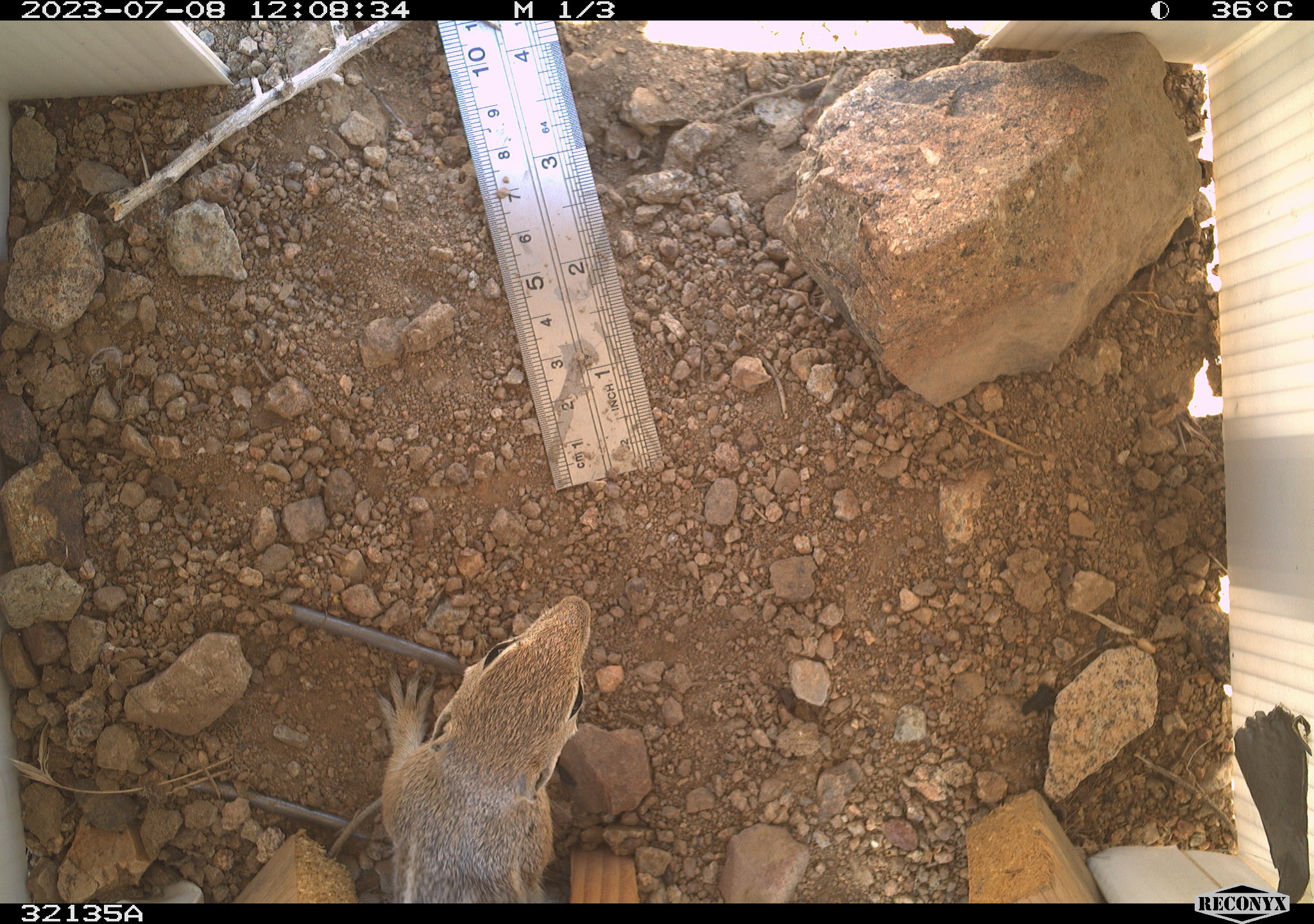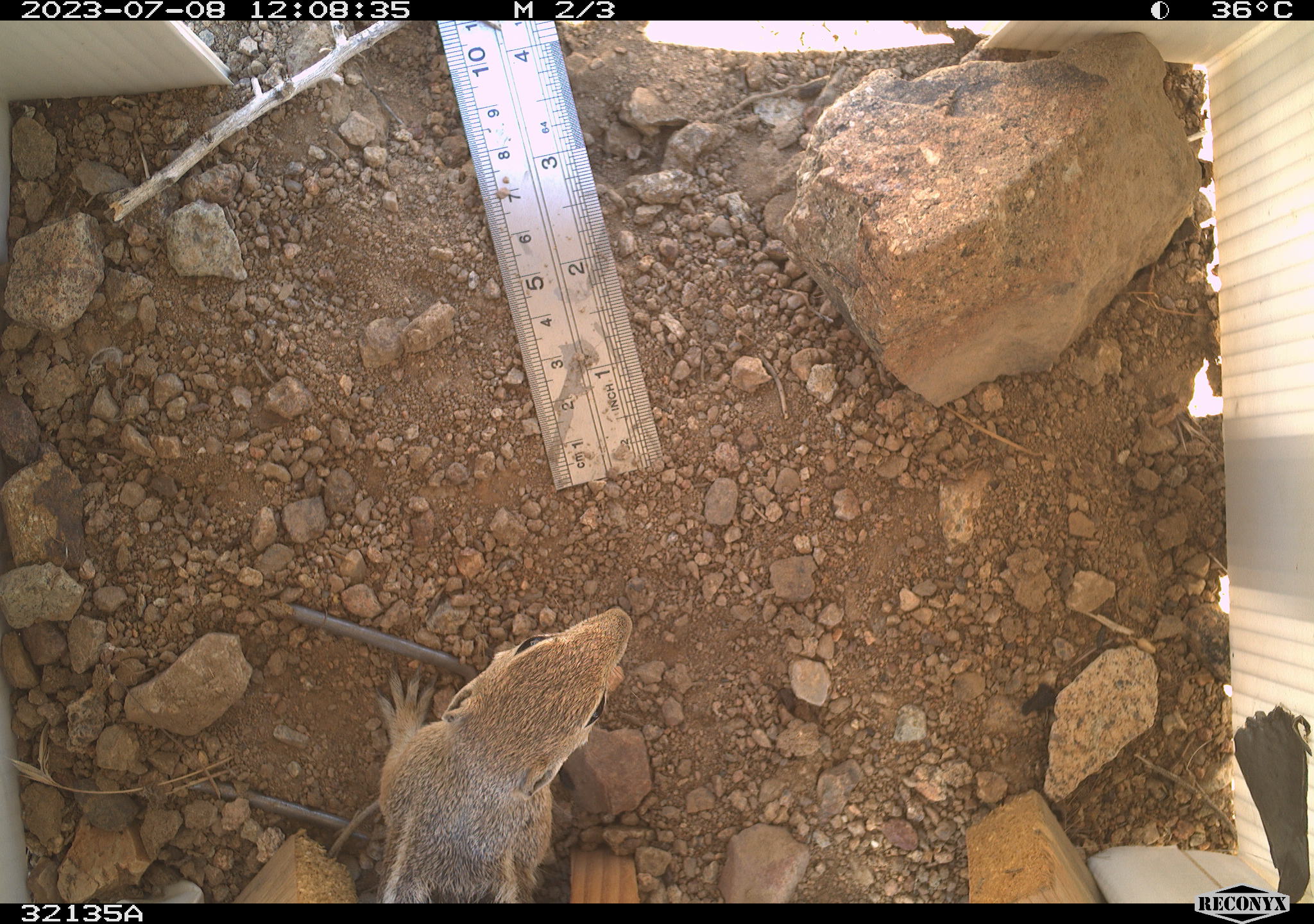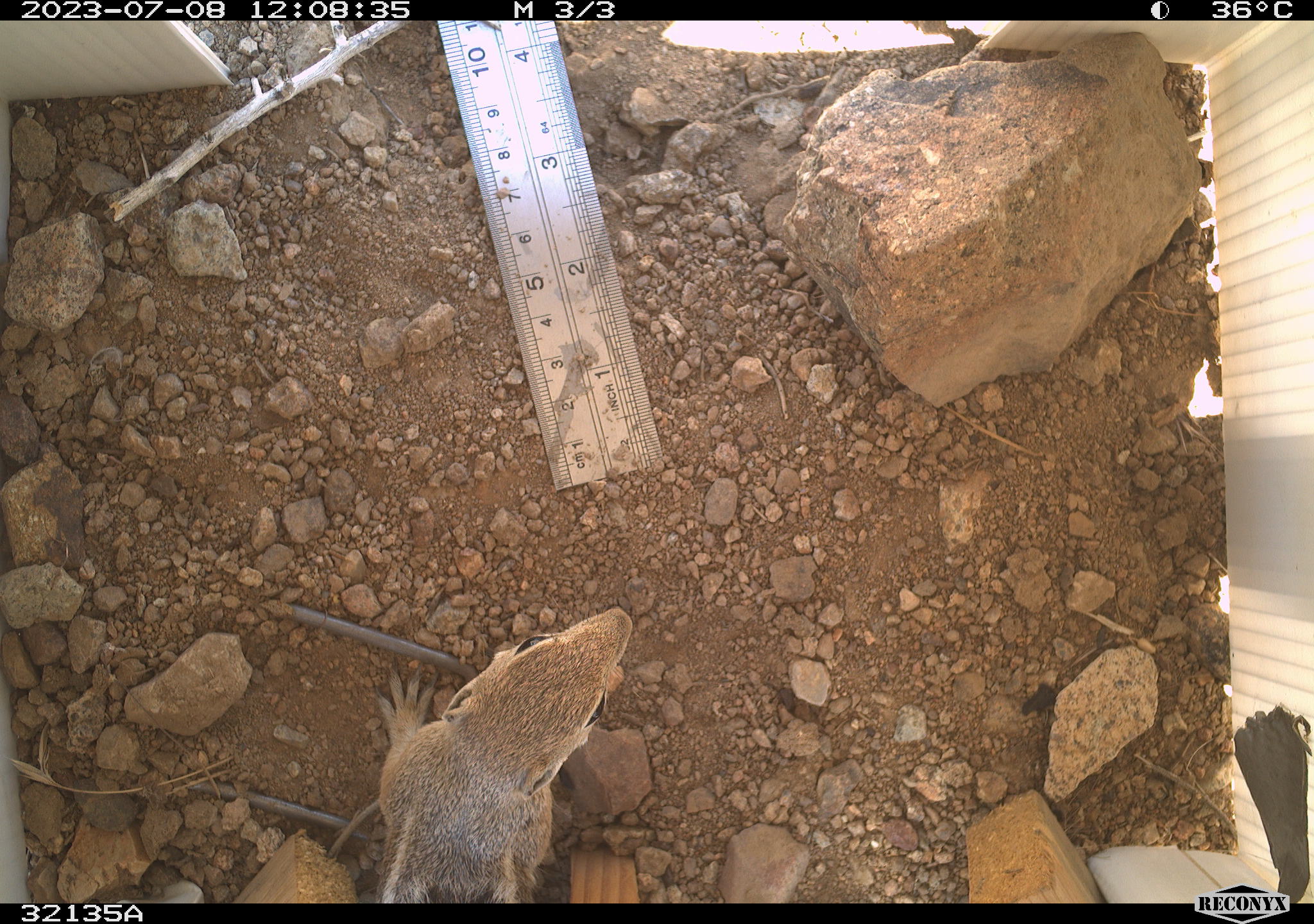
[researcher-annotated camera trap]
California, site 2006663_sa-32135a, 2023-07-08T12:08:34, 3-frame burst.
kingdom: Animalia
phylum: Chordata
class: Mammalia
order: Rodentia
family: Sciuridae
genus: Ammospermophilus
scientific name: Ammospermophilus leucurus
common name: white-tailed antelope squirrel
White-tailed antelope squirrel (Ammospermophilus leucurus).